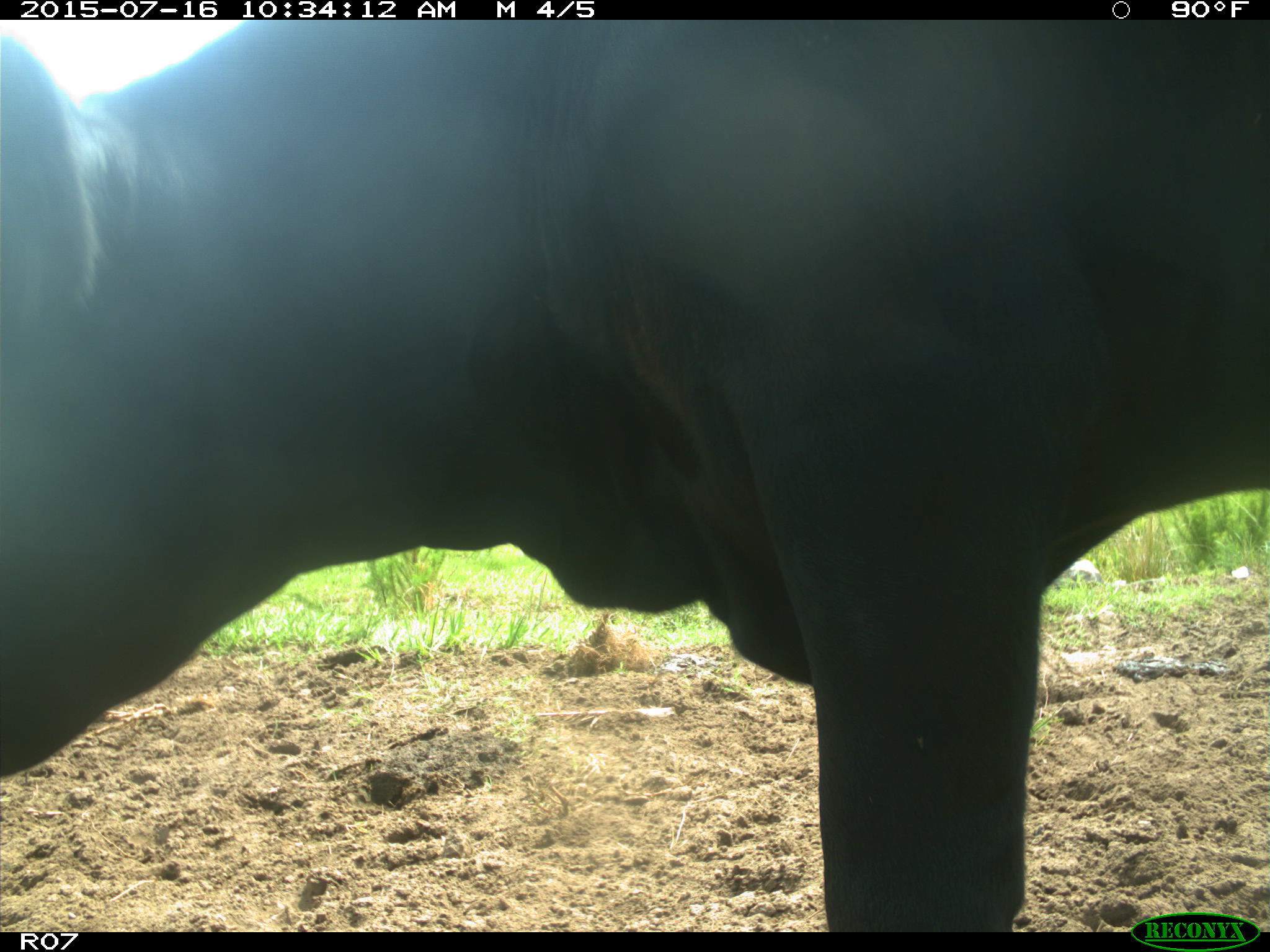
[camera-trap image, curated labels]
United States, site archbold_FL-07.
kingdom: Animalia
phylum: Chordata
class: Mammalia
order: Artiodactyla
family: Bovidae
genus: Bos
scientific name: Bos taurus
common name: domestic cow